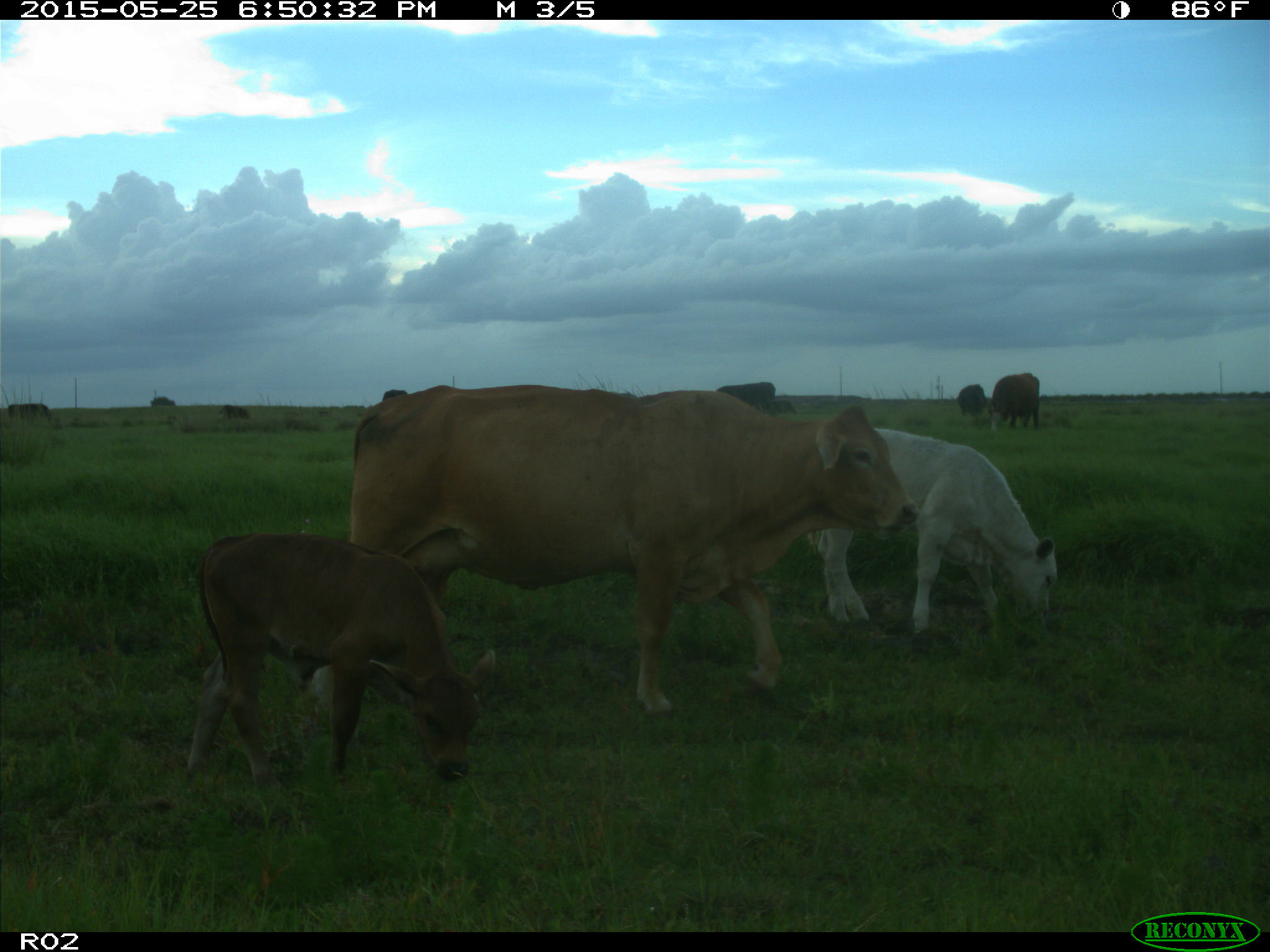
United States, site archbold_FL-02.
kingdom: Animalia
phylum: Chordata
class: Mammalia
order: Artiodactyla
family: Bovidae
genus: Bos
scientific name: Bos taurus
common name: domestic cow